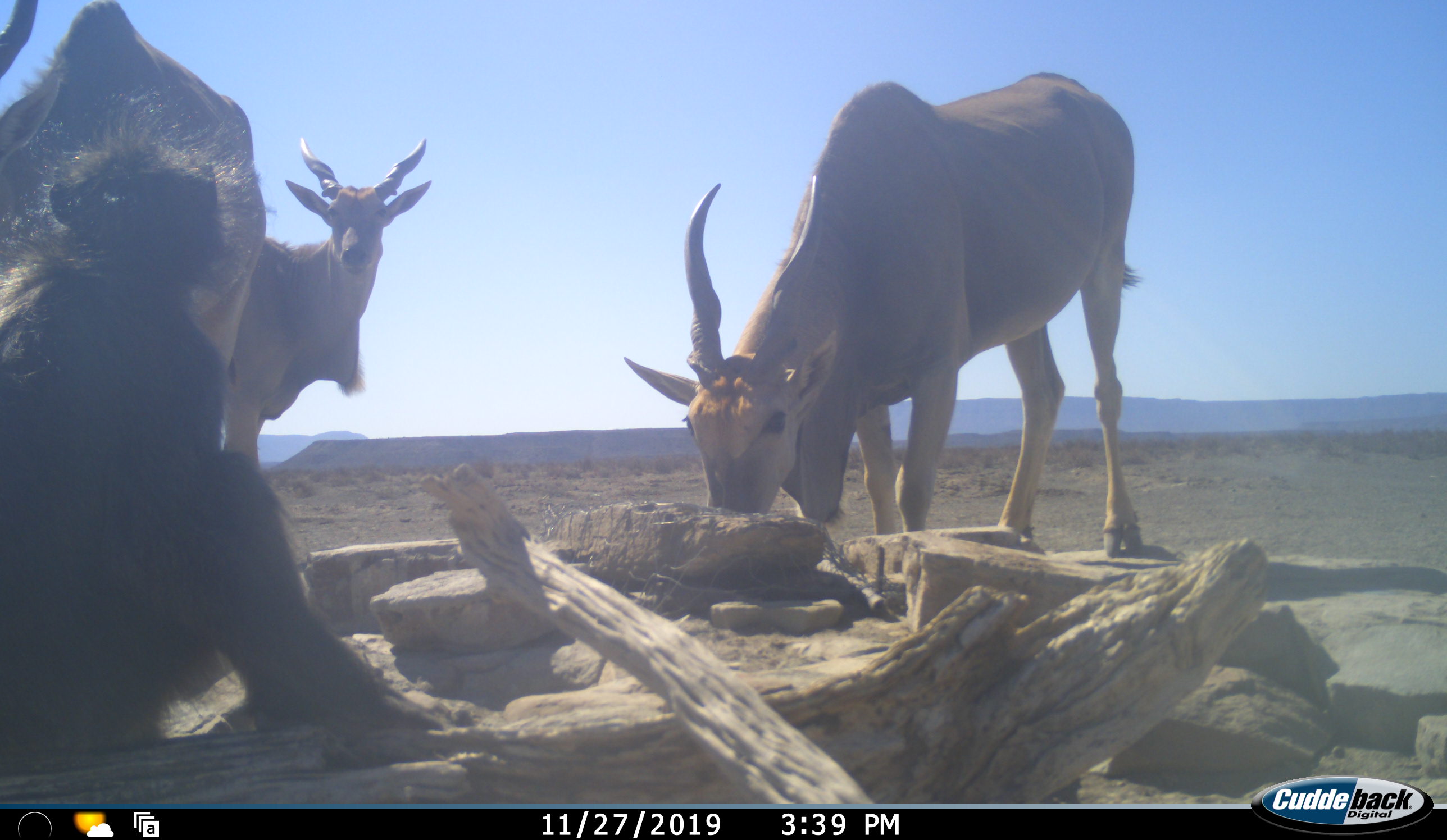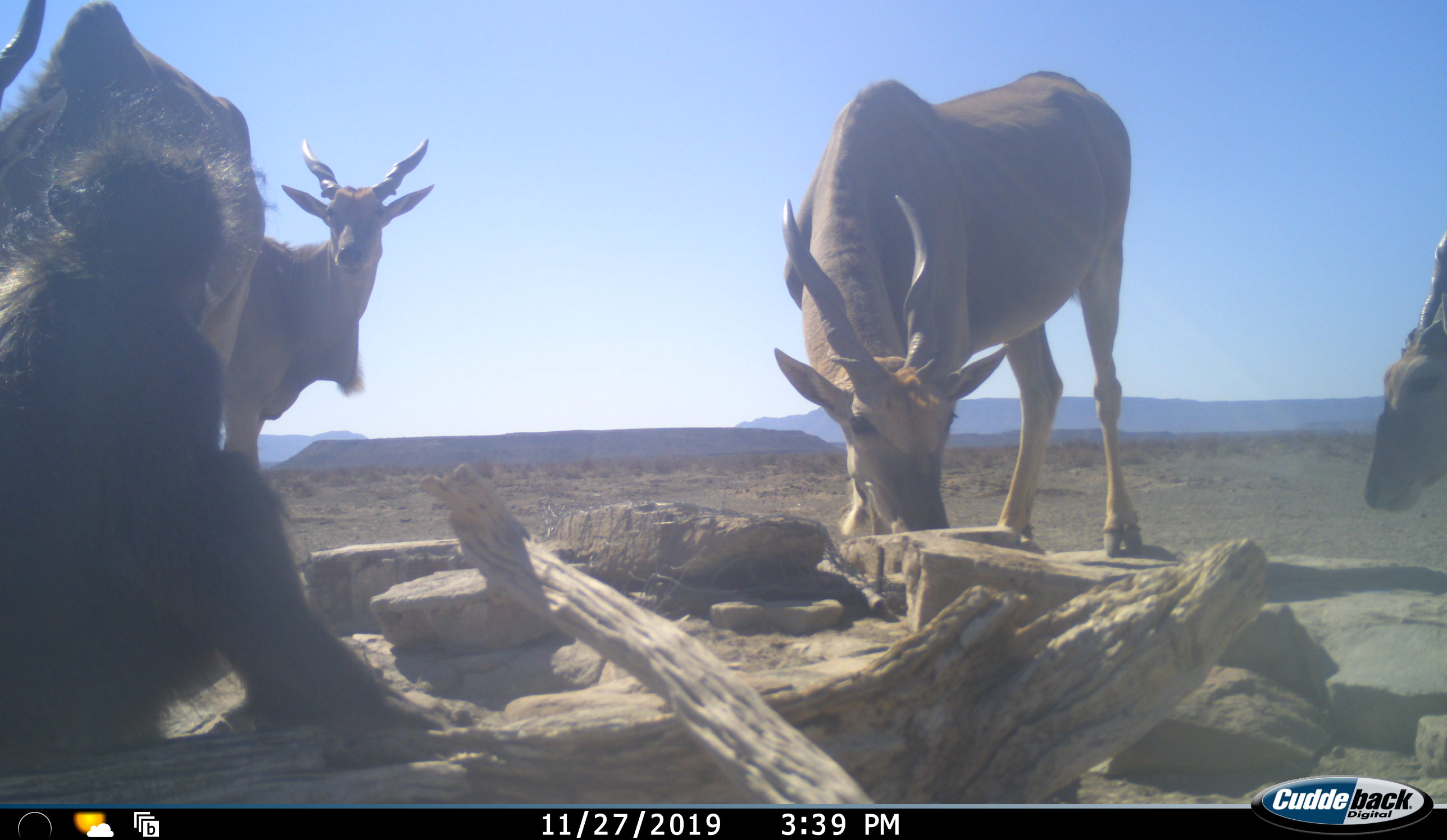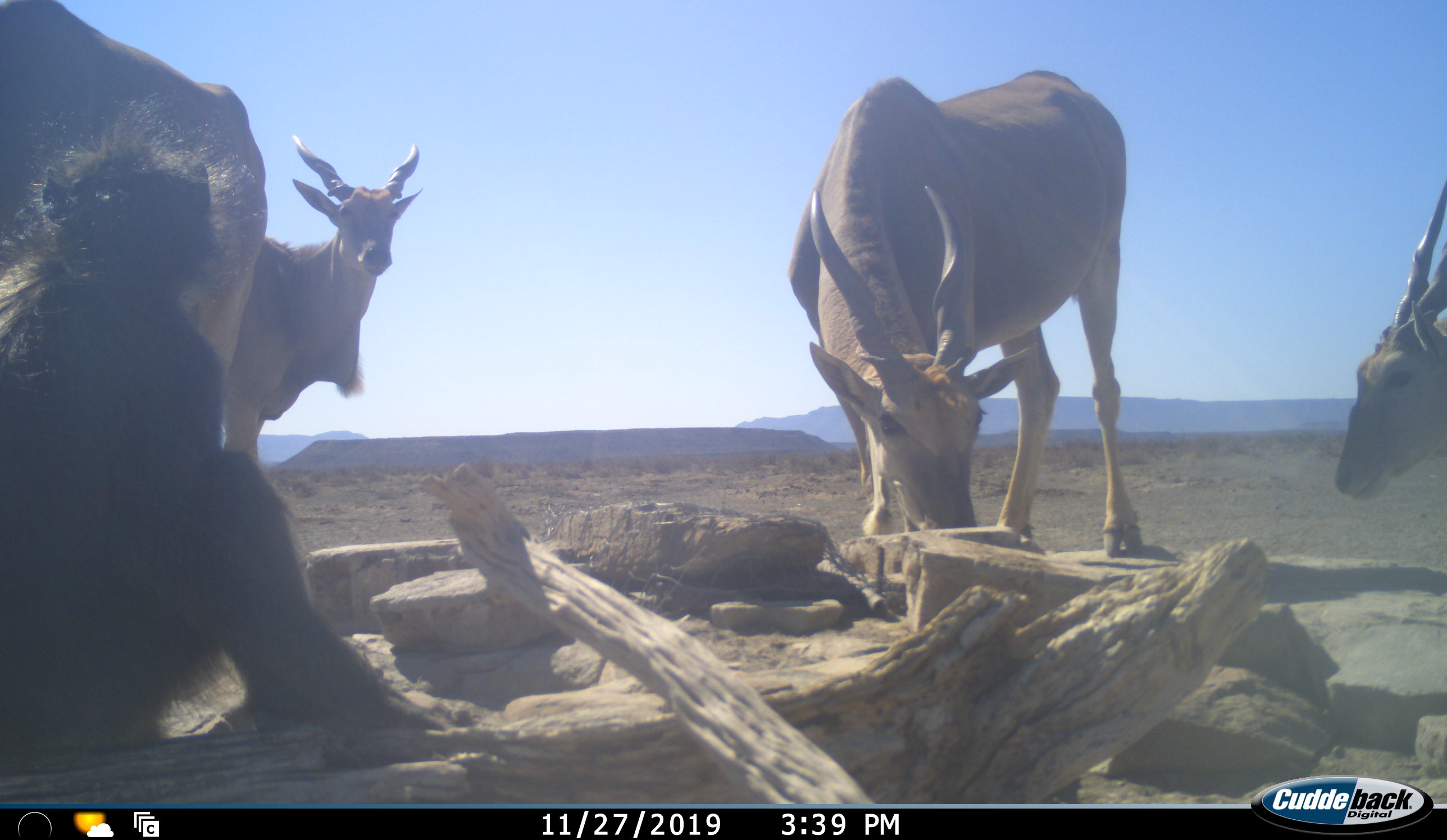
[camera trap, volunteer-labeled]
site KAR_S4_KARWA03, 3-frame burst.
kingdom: Animalia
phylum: Chordata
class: Mammalia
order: Primates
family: Cercopithecidae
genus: Papio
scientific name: Papio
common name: baboon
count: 1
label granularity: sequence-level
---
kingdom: Animalia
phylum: Chordata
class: Mammalia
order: Artiodactyla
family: Bovidae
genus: Tragelaphus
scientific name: Tragelaphus oryx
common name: eland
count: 4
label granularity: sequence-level